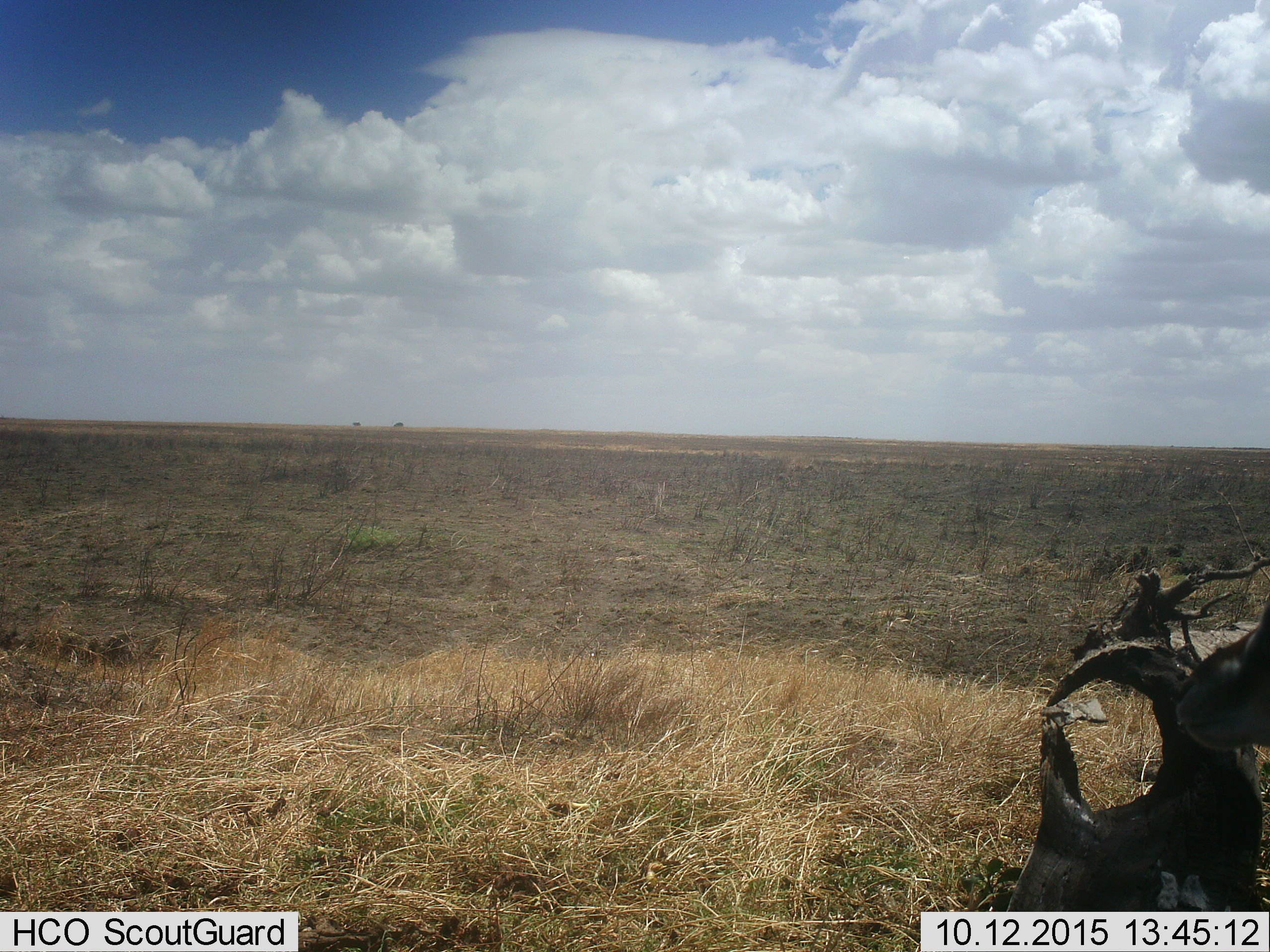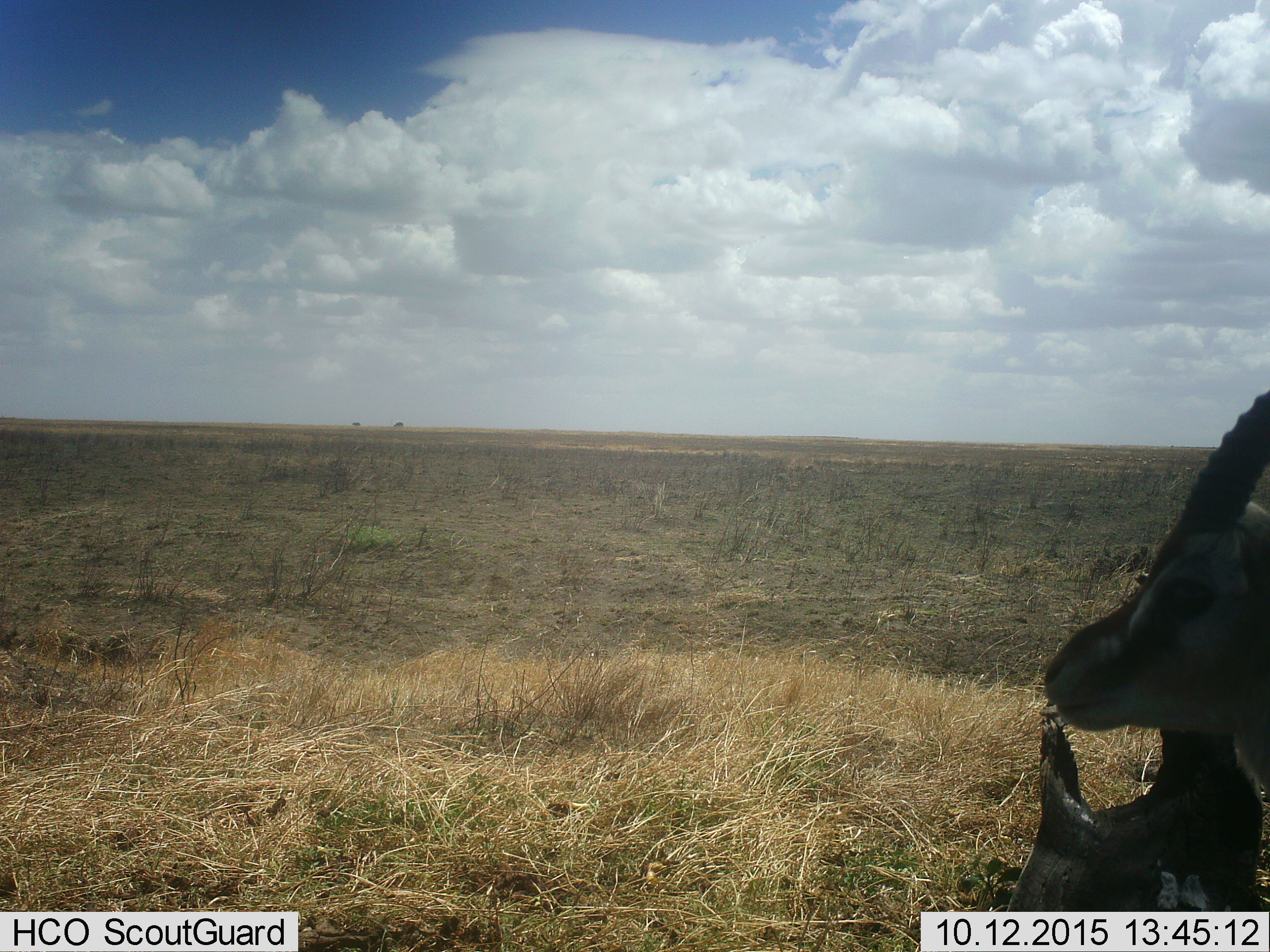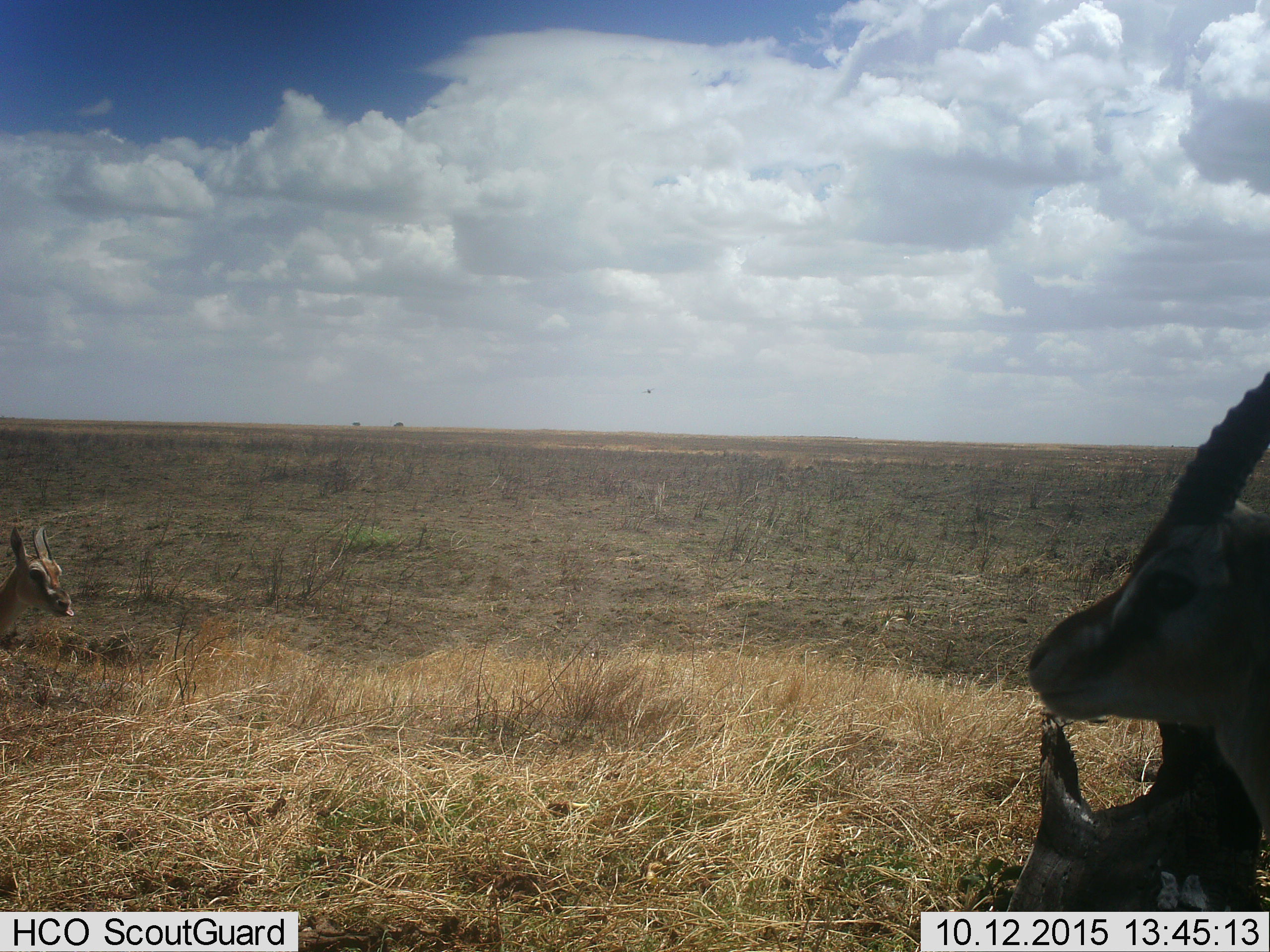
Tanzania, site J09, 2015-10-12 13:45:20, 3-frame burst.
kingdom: Animalia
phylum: Chordata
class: Mammalia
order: Artiodactyla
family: Bovidae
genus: Eudorcas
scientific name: Eudorcas thomsonii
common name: thomson's gazelle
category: gazellethomsons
Gazellethomsons (thomson's gazelle) (Eudorcas thomsonii), count 2. Behavior (volunteer vote fractions): standing 50%, resting 0%, moving 50%, interacting 0%. Young present (vote fraction): 0%. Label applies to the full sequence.